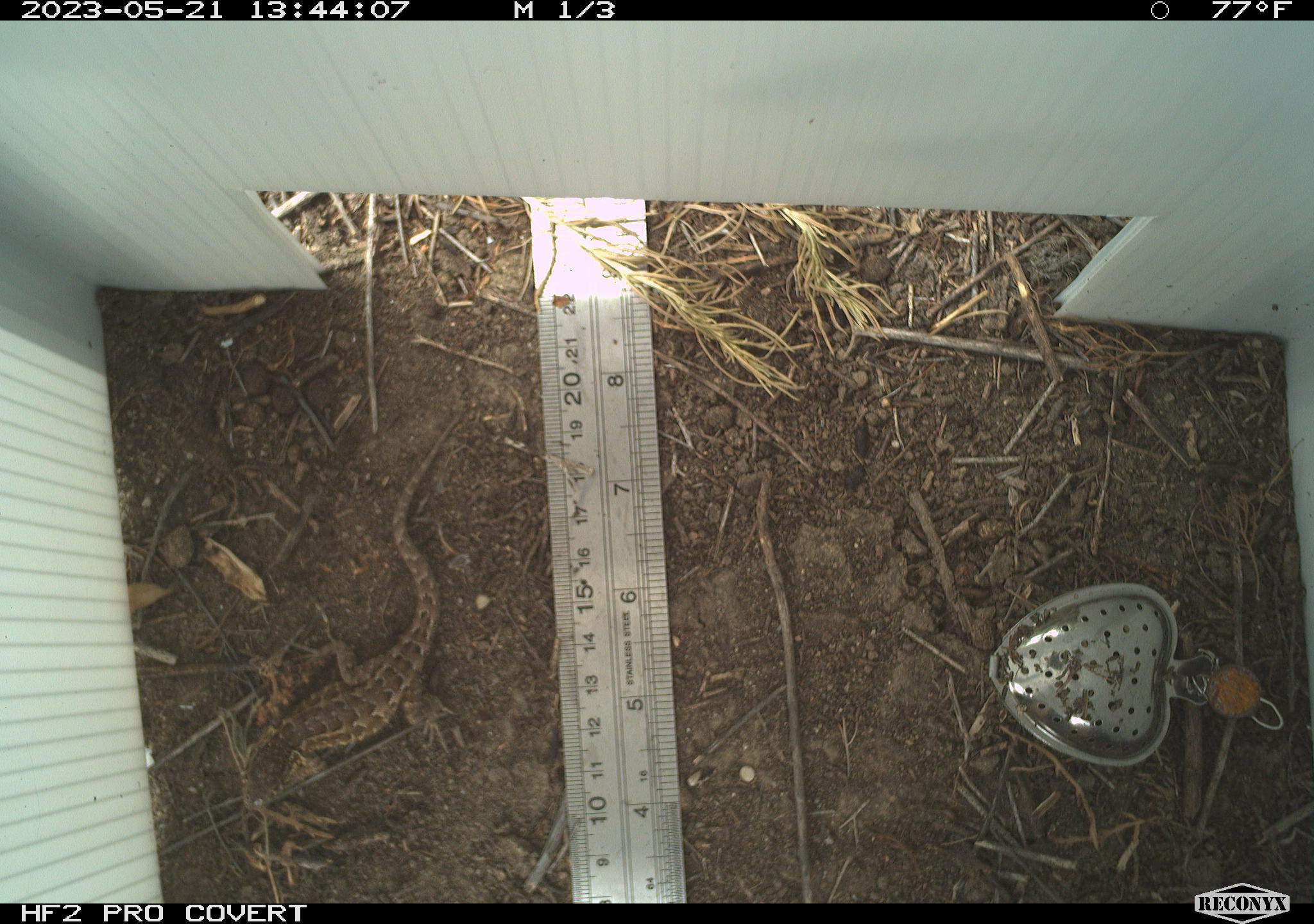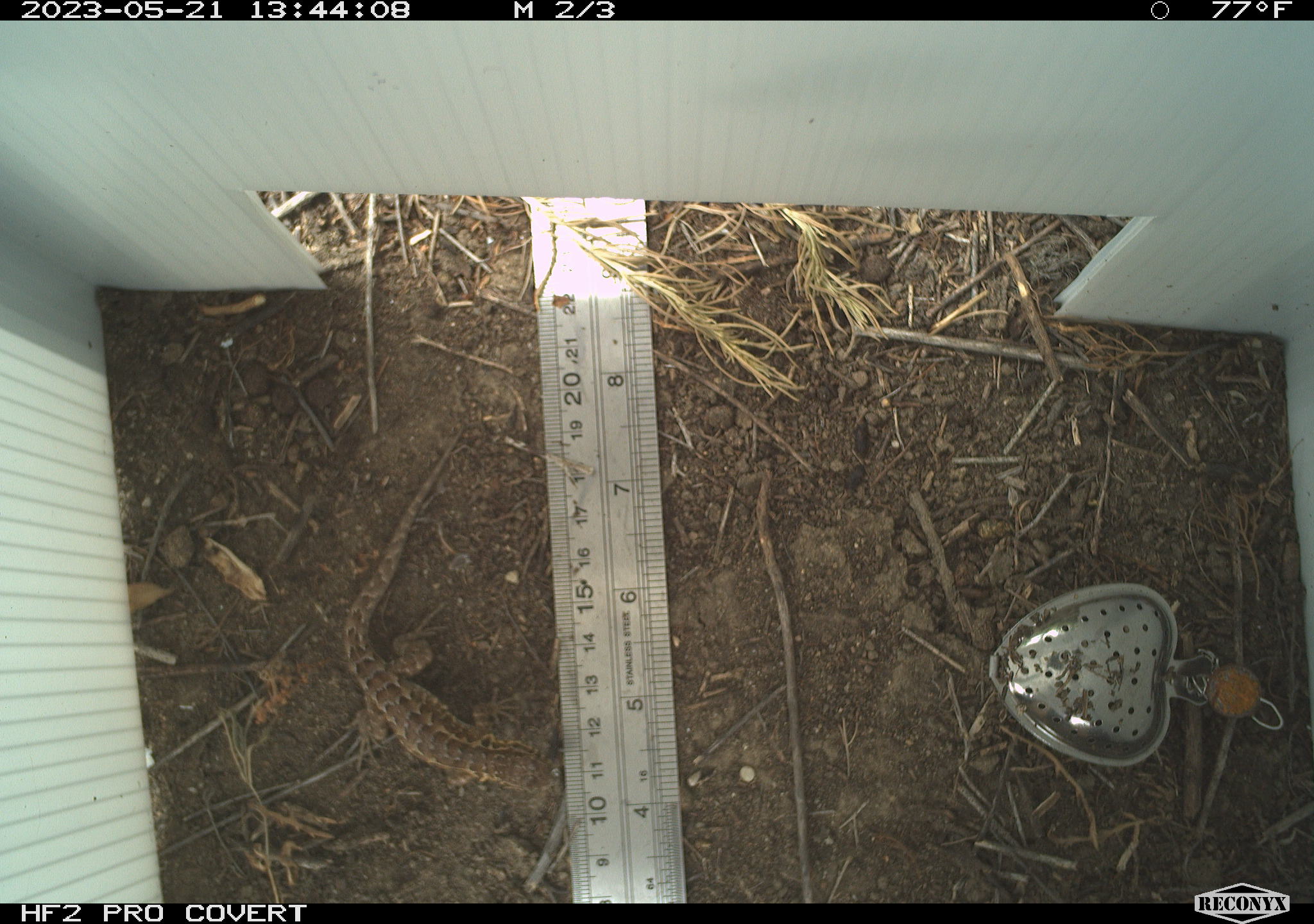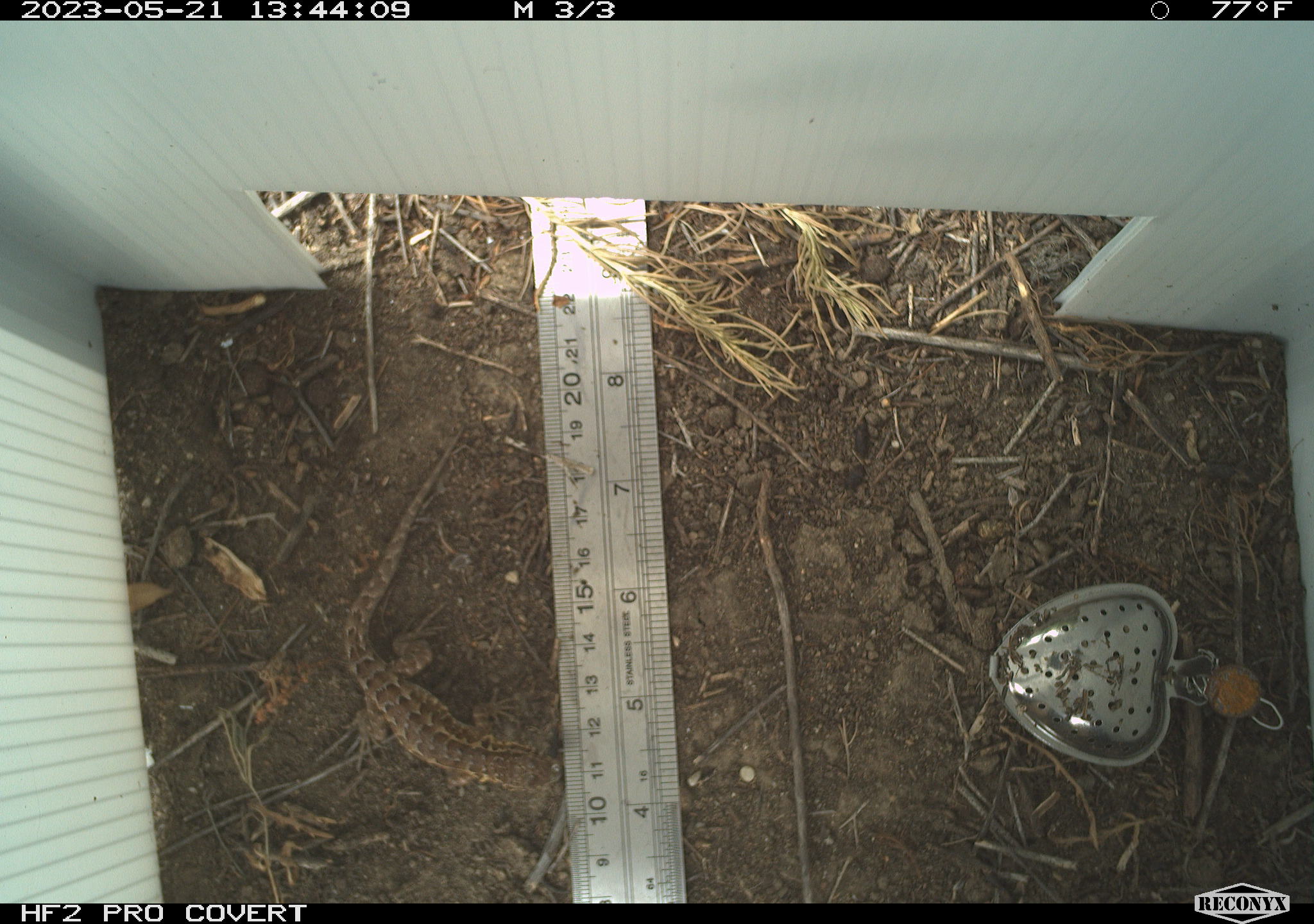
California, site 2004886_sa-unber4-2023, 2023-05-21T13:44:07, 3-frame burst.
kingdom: Animalia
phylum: Chordata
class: Reptilia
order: Squamata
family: Phrynosomatidae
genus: Sceloporus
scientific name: Sceloporus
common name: spiny lizards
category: sceloporus species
Sceloporus species (spiny lizards) (Sceloporus).